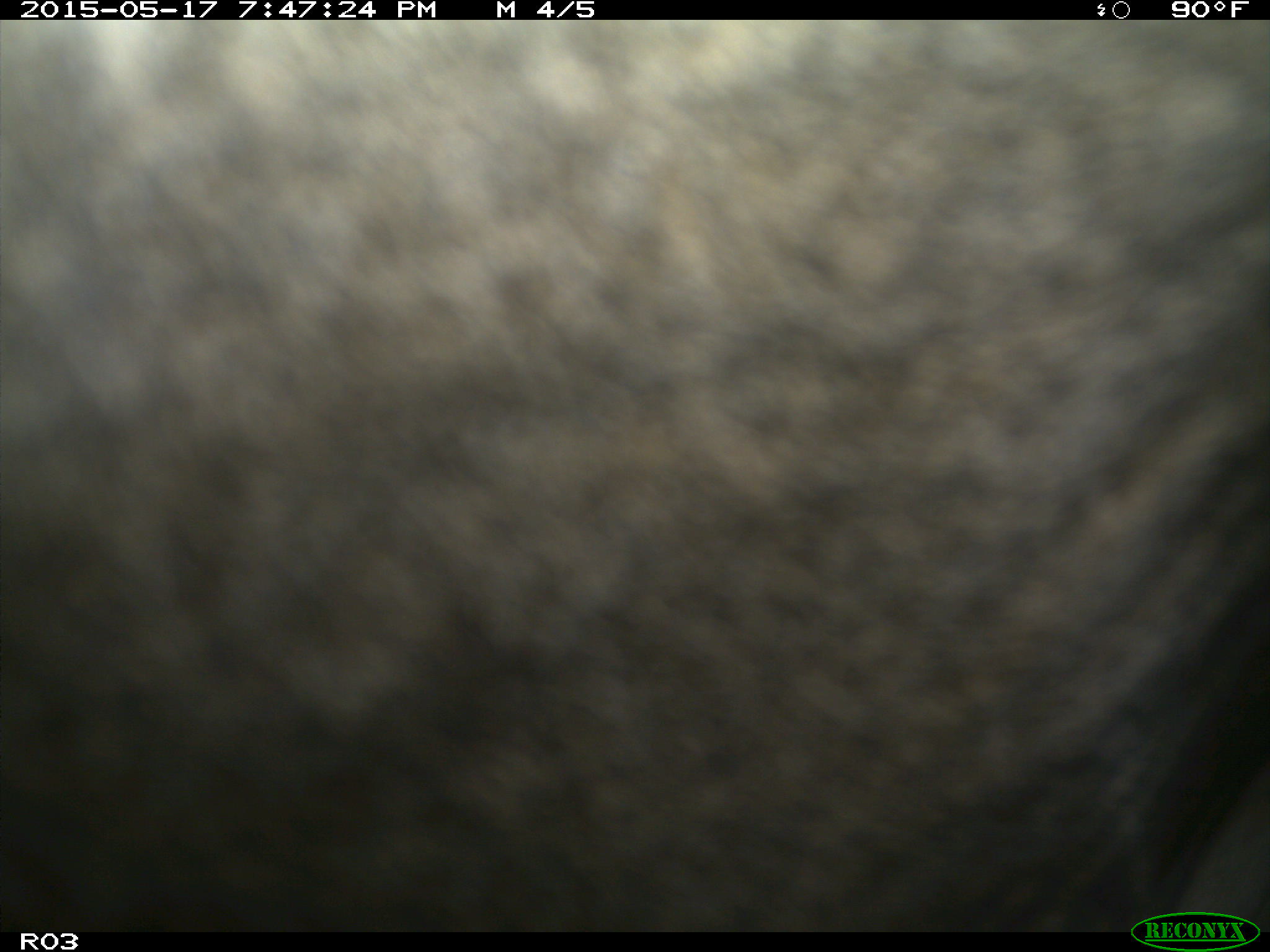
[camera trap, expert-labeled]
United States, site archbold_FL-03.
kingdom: Animalia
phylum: Chordata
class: Mammalia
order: Artiodactyla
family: Bovidae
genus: Bos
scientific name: Bos taurus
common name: domestic cow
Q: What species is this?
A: Bos taurus (domestic cow).